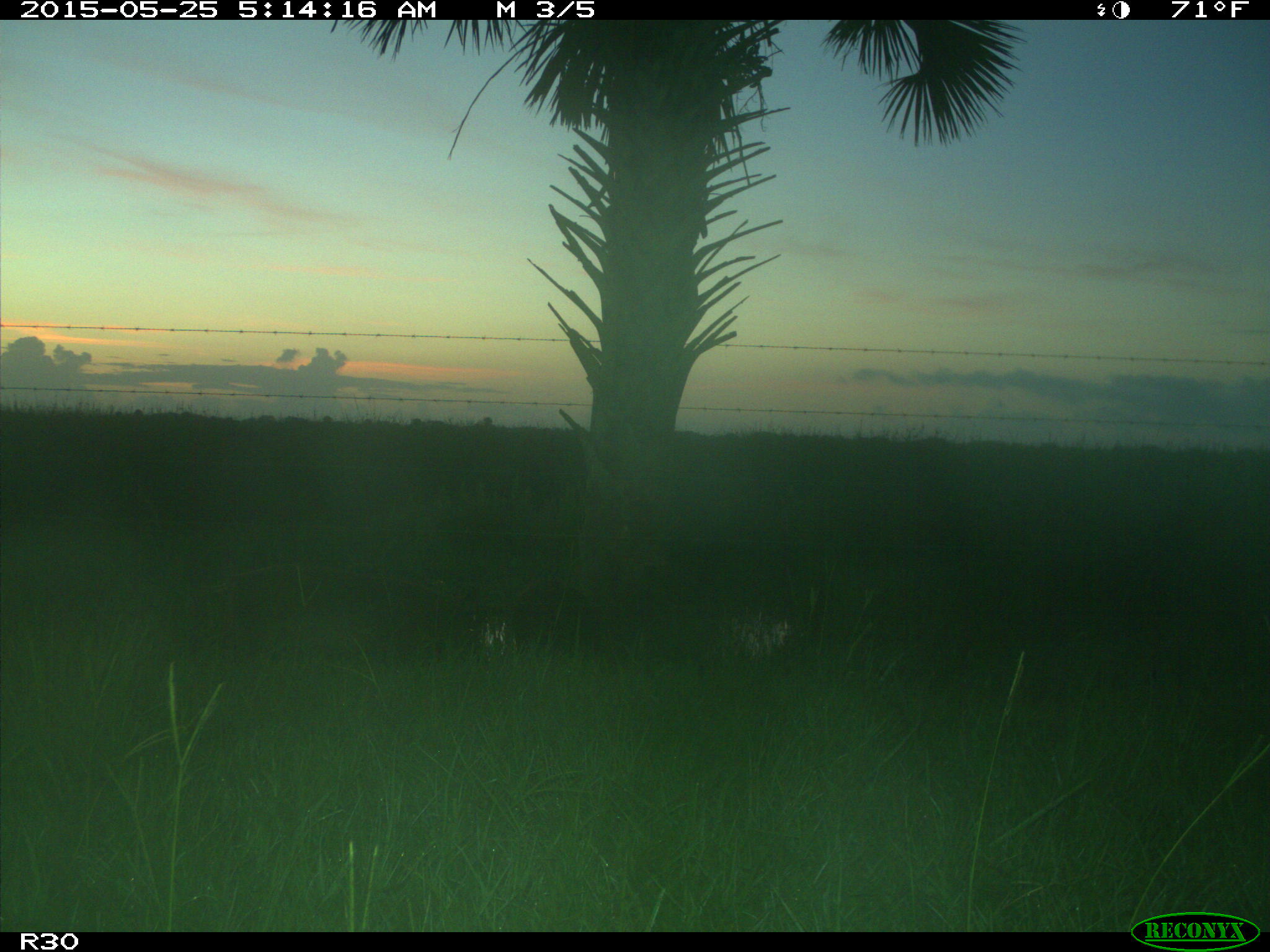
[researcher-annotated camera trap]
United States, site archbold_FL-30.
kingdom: Animalia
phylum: Chordata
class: Mammalia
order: Artiodactyla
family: Suidae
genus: Sus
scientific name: Sus scrofa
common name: wild boar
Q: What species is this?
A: Sus scrofa (wild boar).